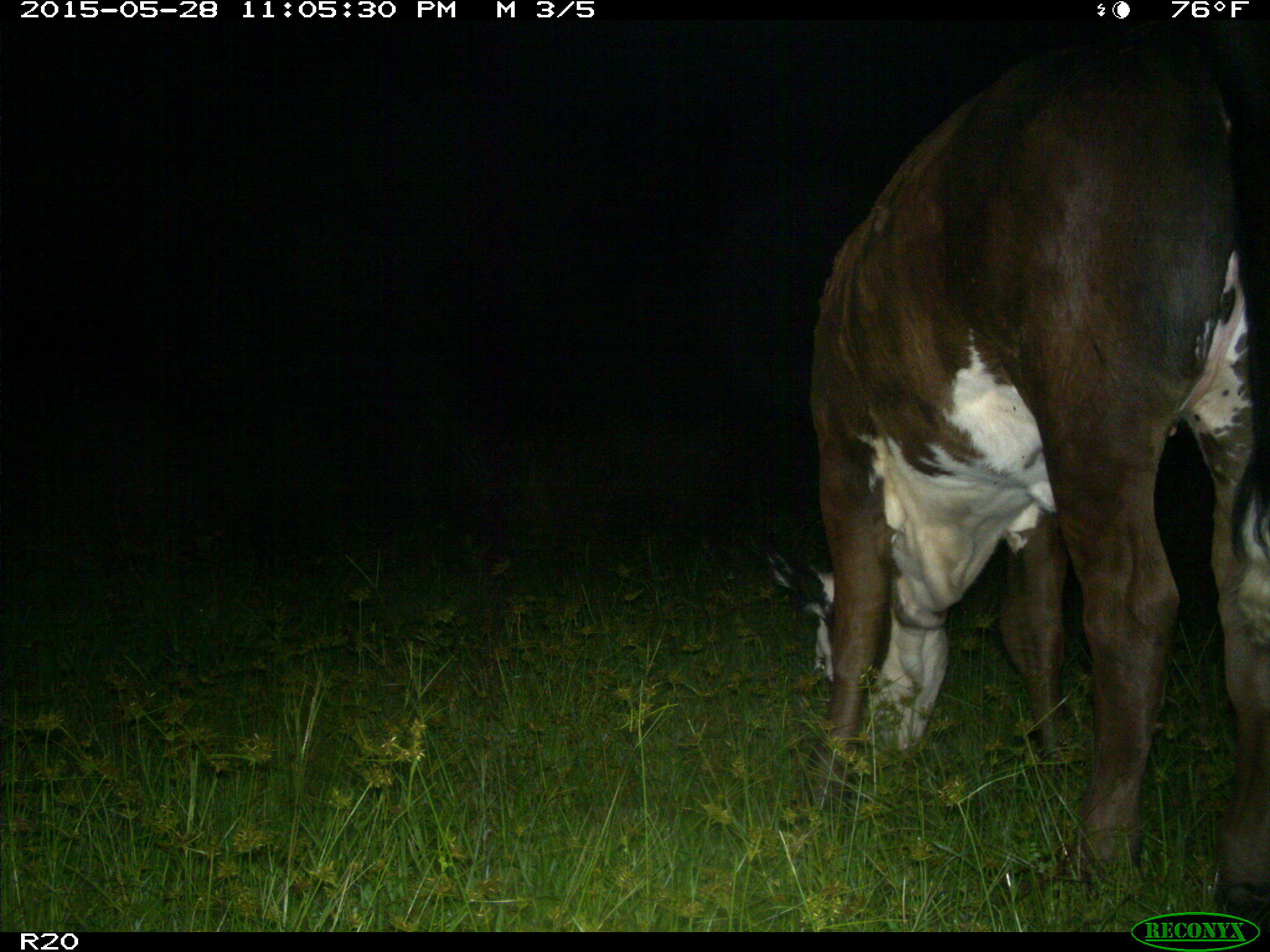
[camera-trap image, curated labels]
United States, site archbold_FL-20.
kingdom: Animalia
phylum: Chordata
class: Mammalia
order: Artiodactyla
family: Bovidae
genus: Bos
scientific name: Bos taurus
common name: domestic cow